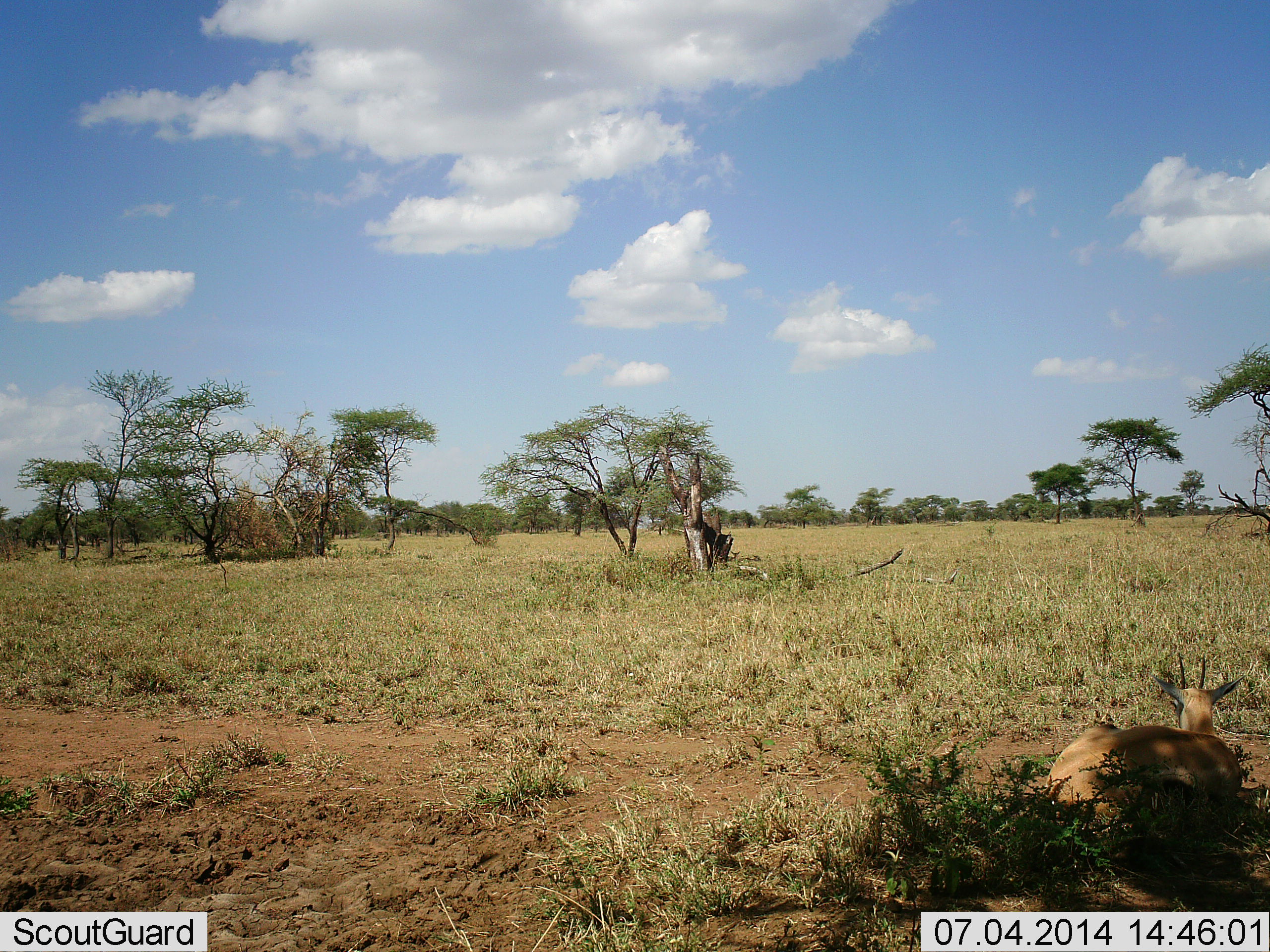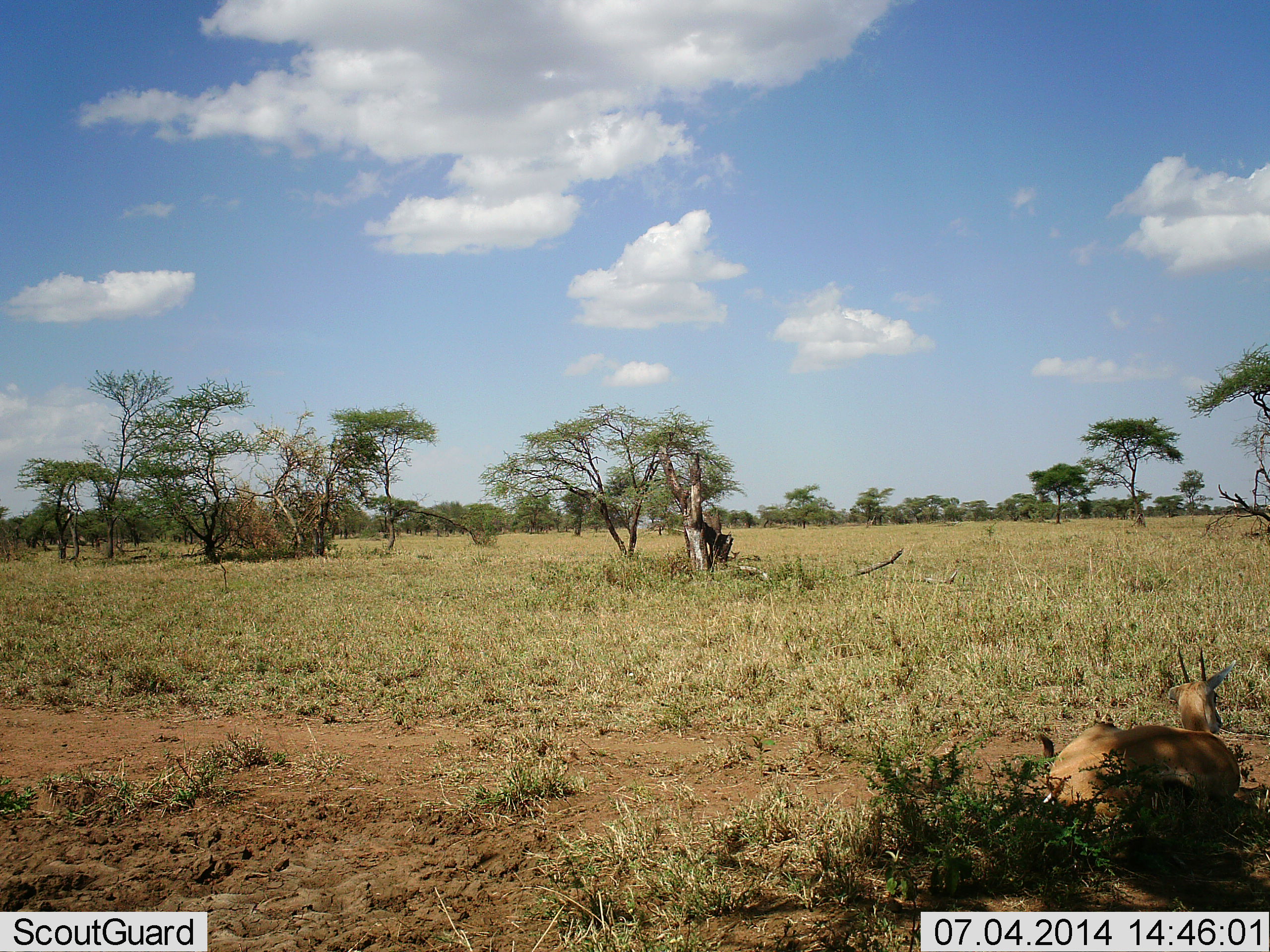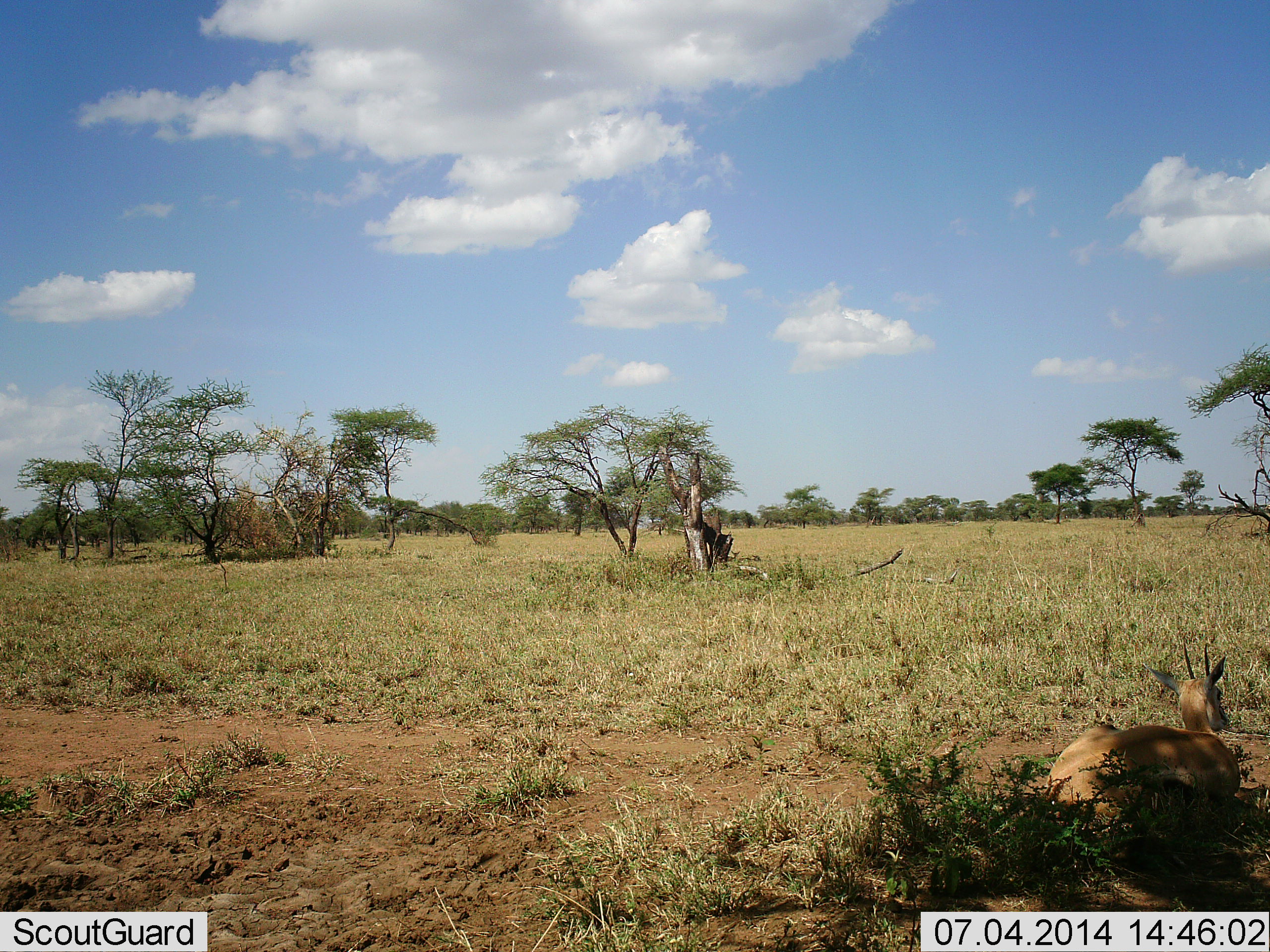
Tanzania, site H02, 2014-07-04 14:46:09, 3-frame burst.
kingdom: Animalia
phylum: Chordata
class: Mammalia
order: Artiodactyla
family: Bovidae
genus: Eudorcas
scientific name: Eudorcas thomsonii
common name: thomson's gazelle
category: gazellethomsons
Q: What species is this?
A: Gazellethomsons (thomson's gazelle) (Eudorcas thomsonii).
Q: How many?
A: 1.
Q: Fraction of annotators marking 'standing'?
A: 0%.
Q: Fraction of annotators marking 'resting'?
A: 100%.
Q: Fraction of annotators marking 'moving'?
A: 0%.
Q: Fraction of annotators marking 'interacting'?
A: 0%.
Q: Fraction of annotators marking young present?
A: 10%.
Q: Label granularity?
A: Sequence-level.